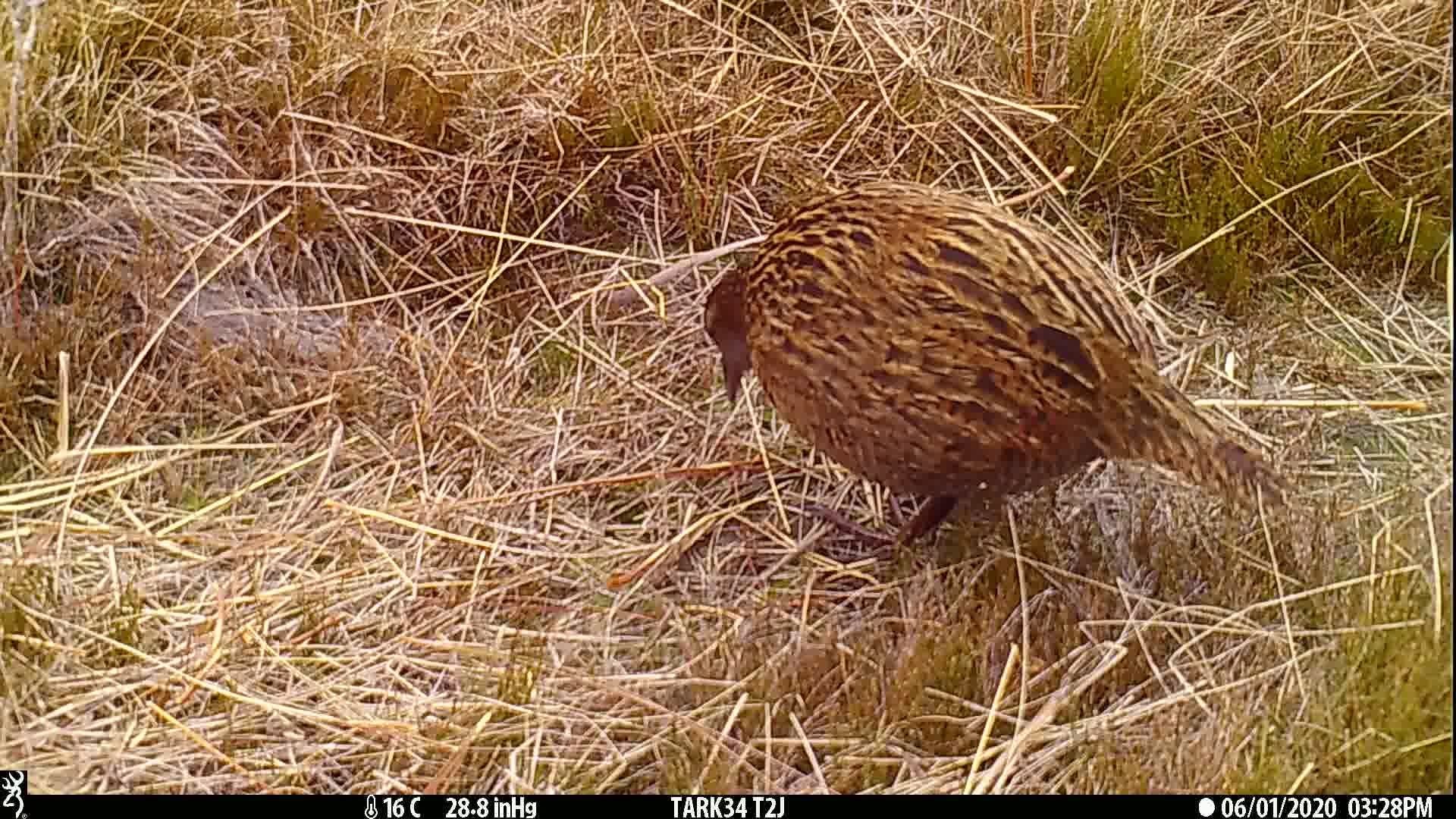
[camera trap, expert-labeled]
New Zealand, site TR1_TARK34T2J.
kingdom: Animalia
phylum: Chordata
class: Aves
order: Gruiformes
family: Rallidae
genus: Gallirallus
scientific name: Gallirallus australis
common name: weka